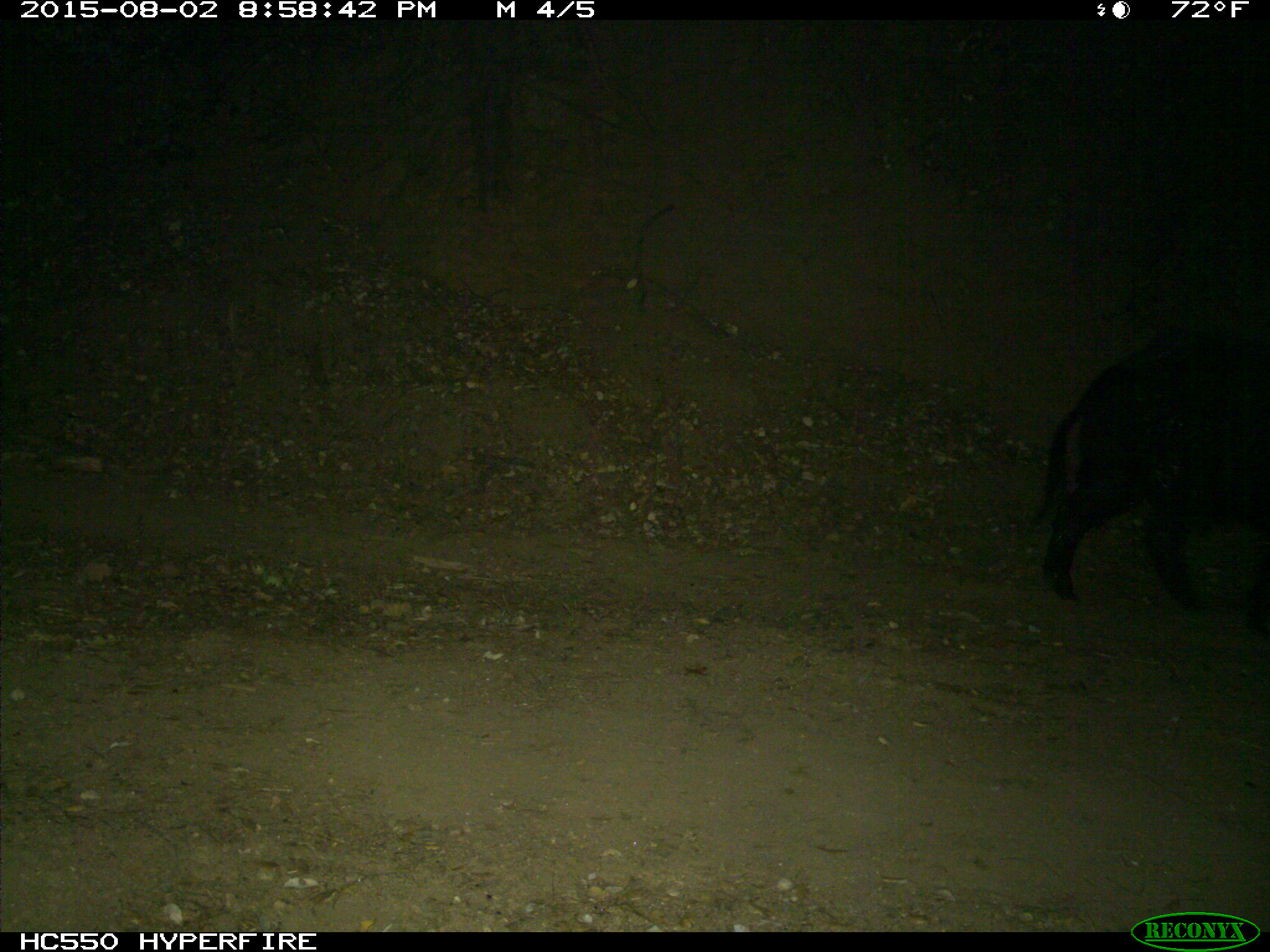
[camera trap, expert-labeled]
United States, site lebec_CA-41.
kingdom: Animalia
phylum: Chordata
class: Mammalia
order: Artiodactyla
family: Suidae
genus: Sus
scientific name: Sus scrofa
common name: wild boar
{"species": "Sus scrofa (wild boar)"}